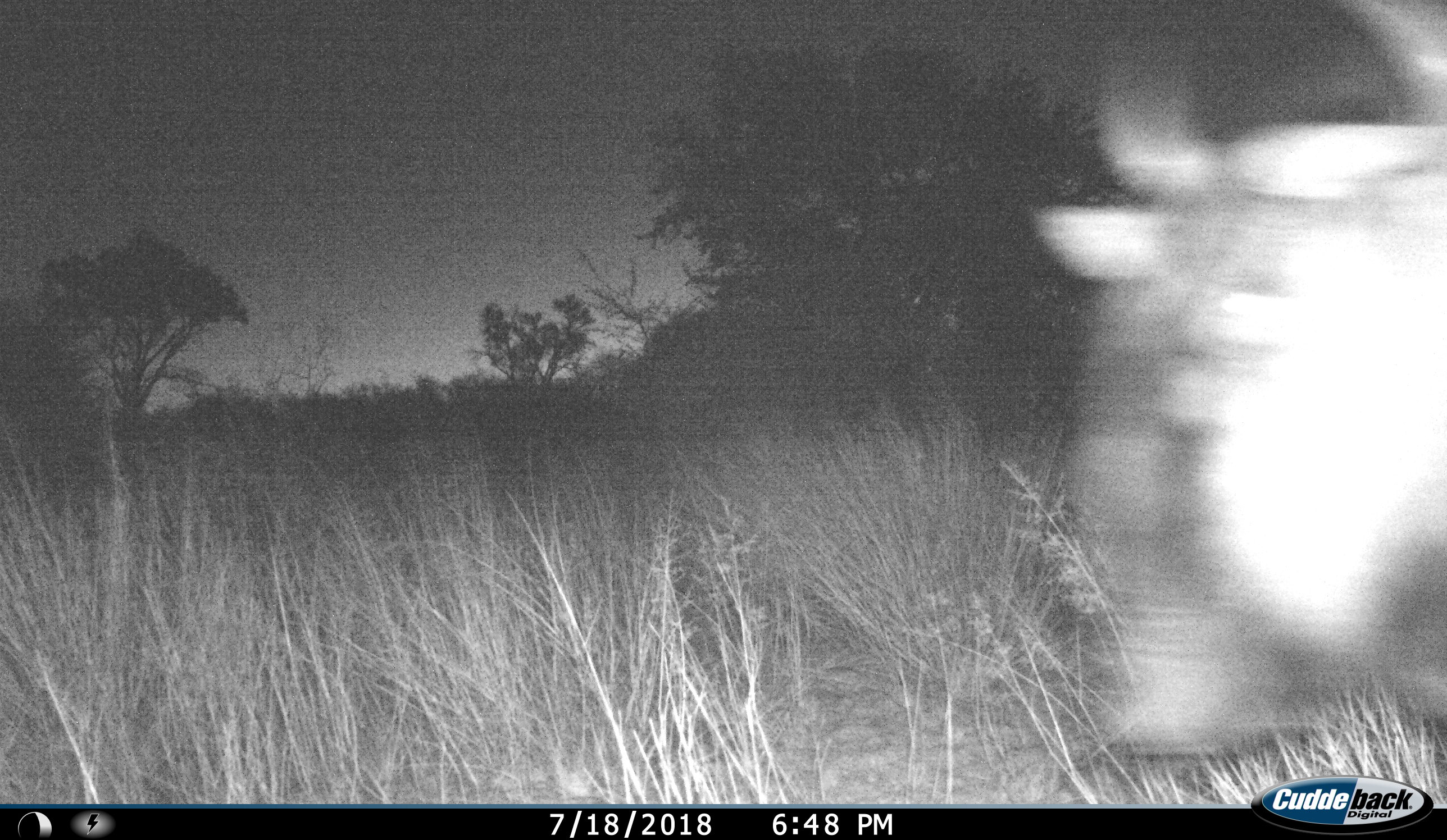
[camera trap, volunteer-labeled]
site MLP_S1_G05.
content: unidentified animal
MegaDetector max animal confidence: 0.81